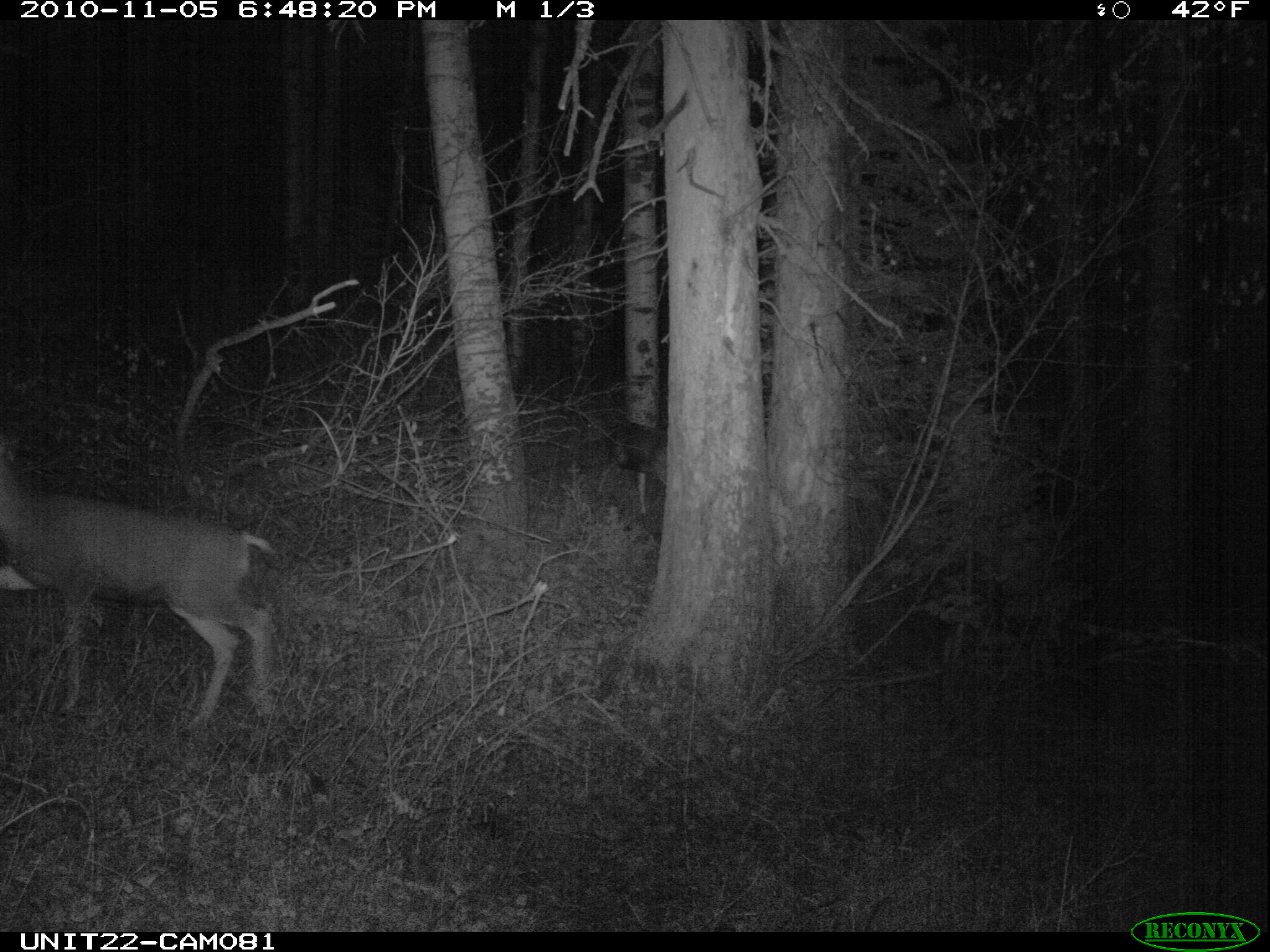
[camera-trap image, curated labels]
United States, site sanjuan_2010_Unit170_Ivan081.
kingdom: Animalia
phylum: Chordata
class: Mammalia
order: Artiodactyla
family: Cervidae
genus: Odocoileus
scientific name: Odocoileus hemionus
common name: mule deer